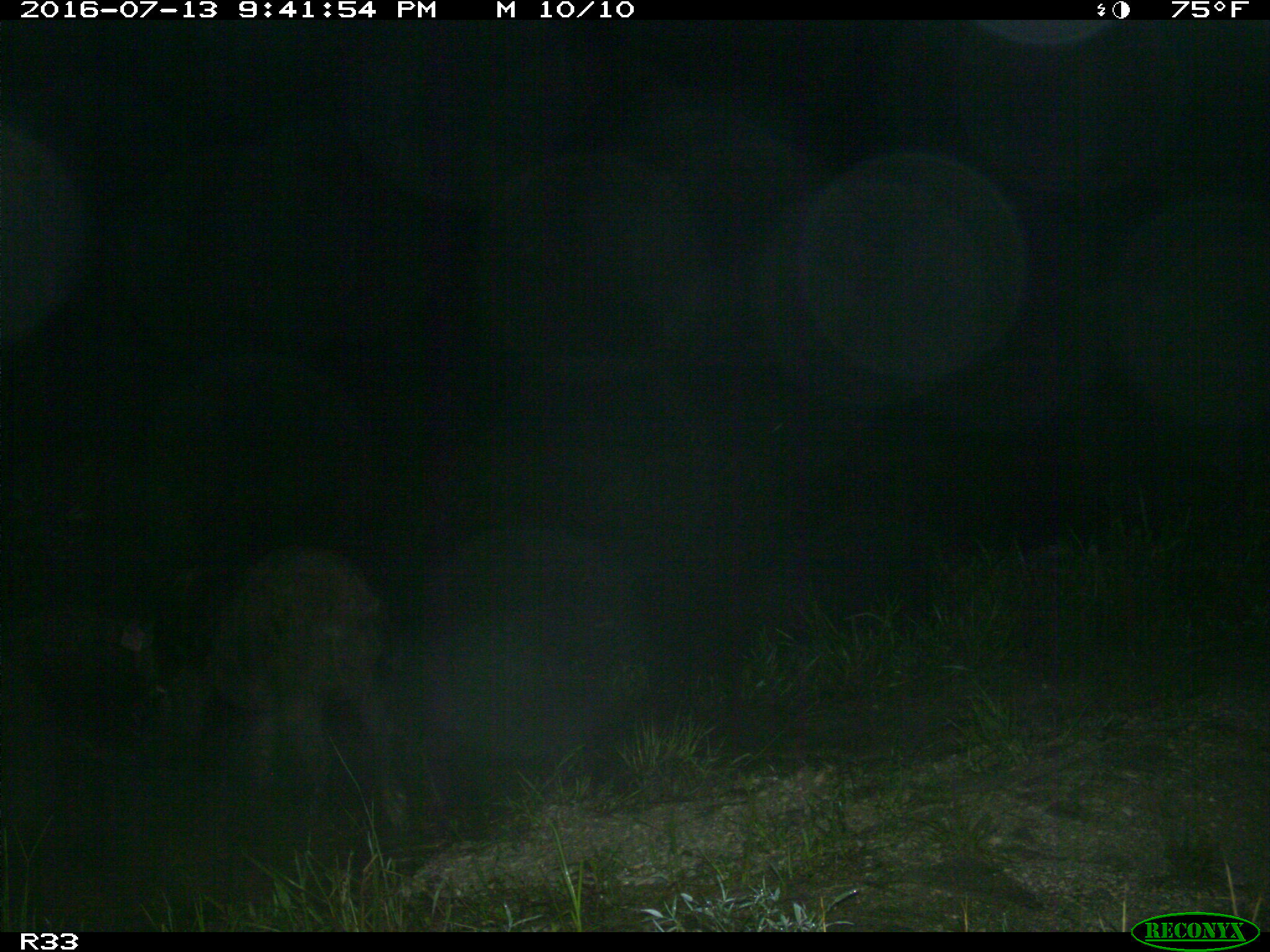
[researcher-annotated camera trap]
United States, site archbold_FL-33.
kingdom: Animalia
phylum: Chordata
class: Mammalia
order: Artiodactyla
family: Suidae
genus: Sus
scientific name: Sus scrofa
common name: wild boar